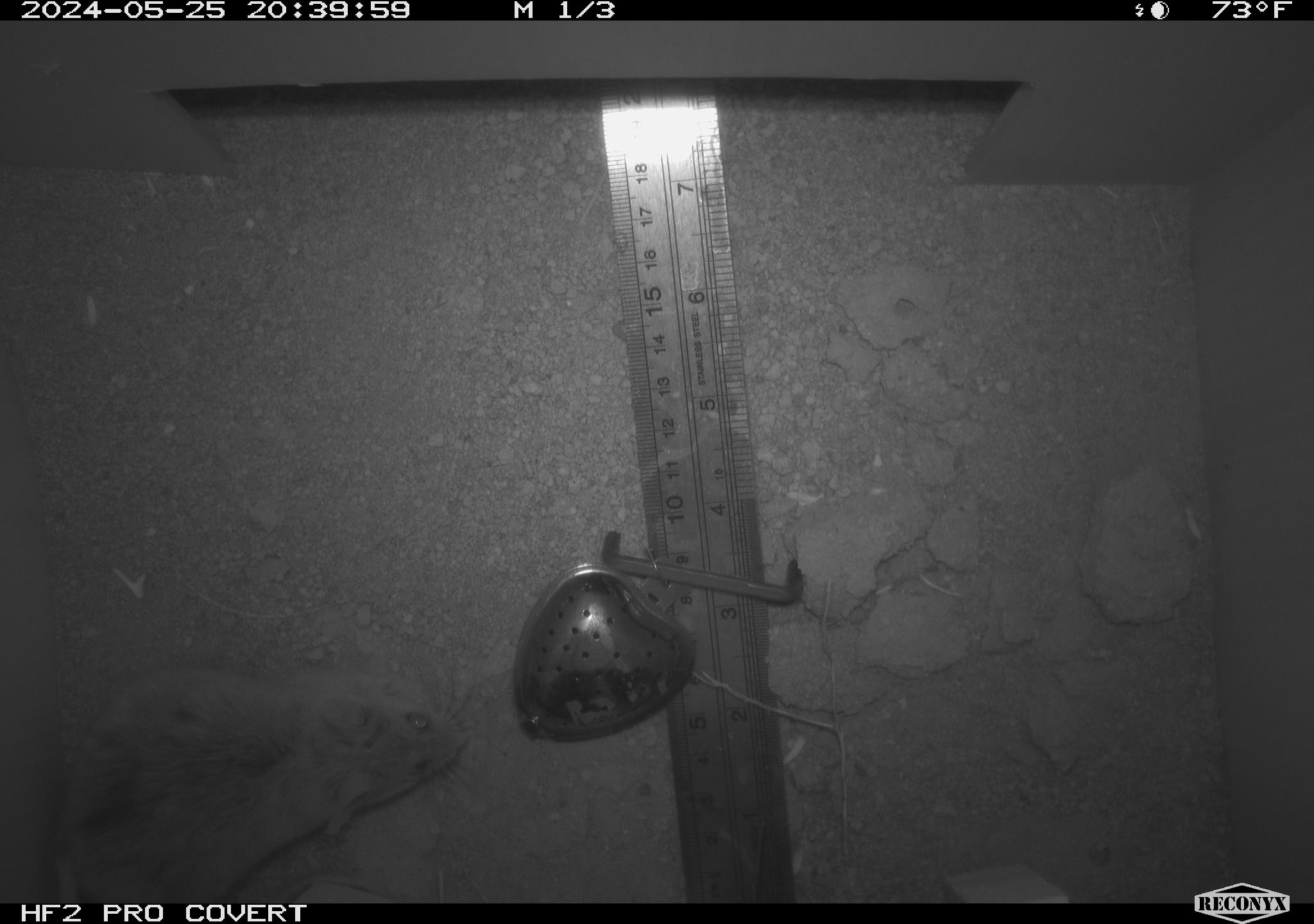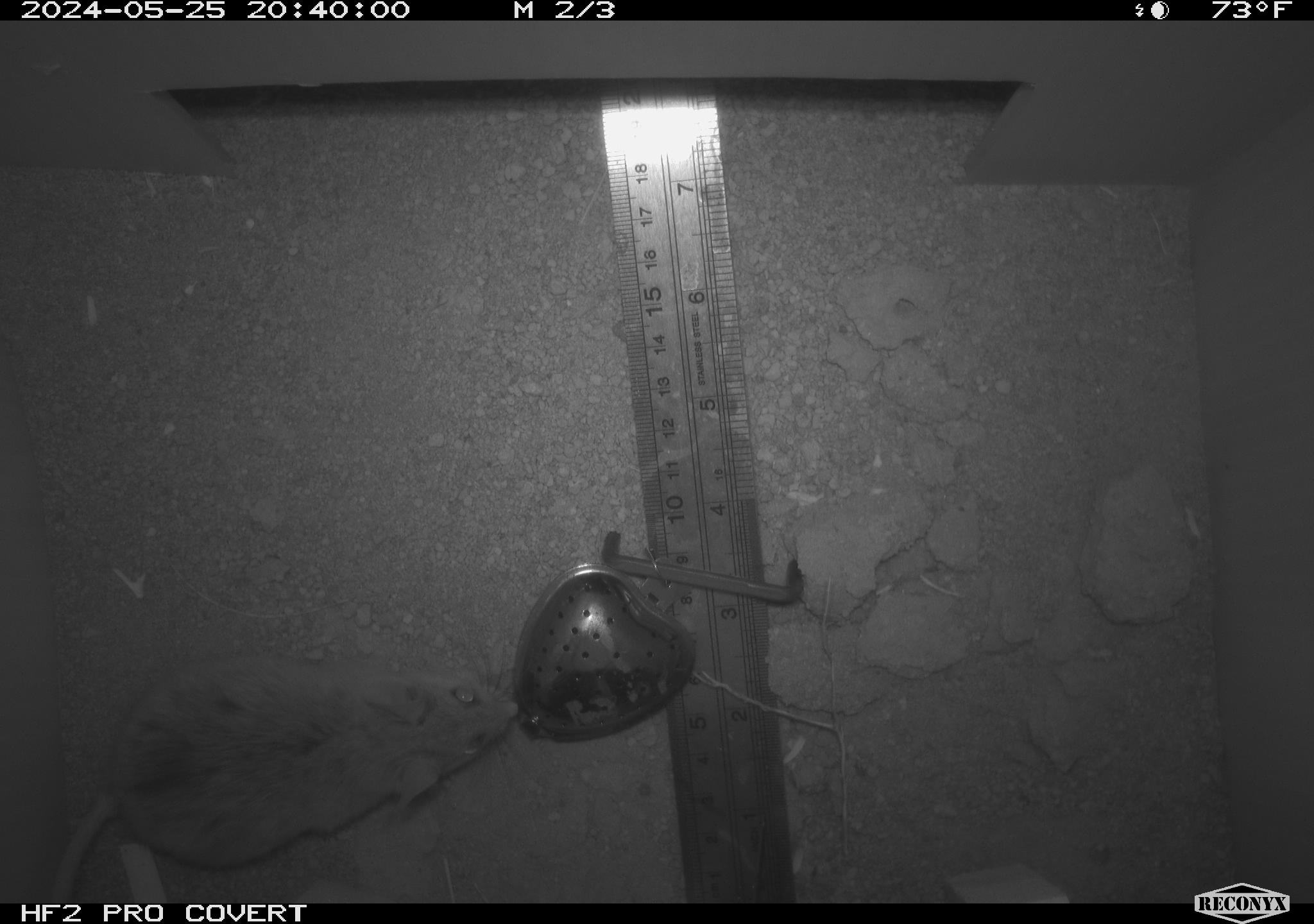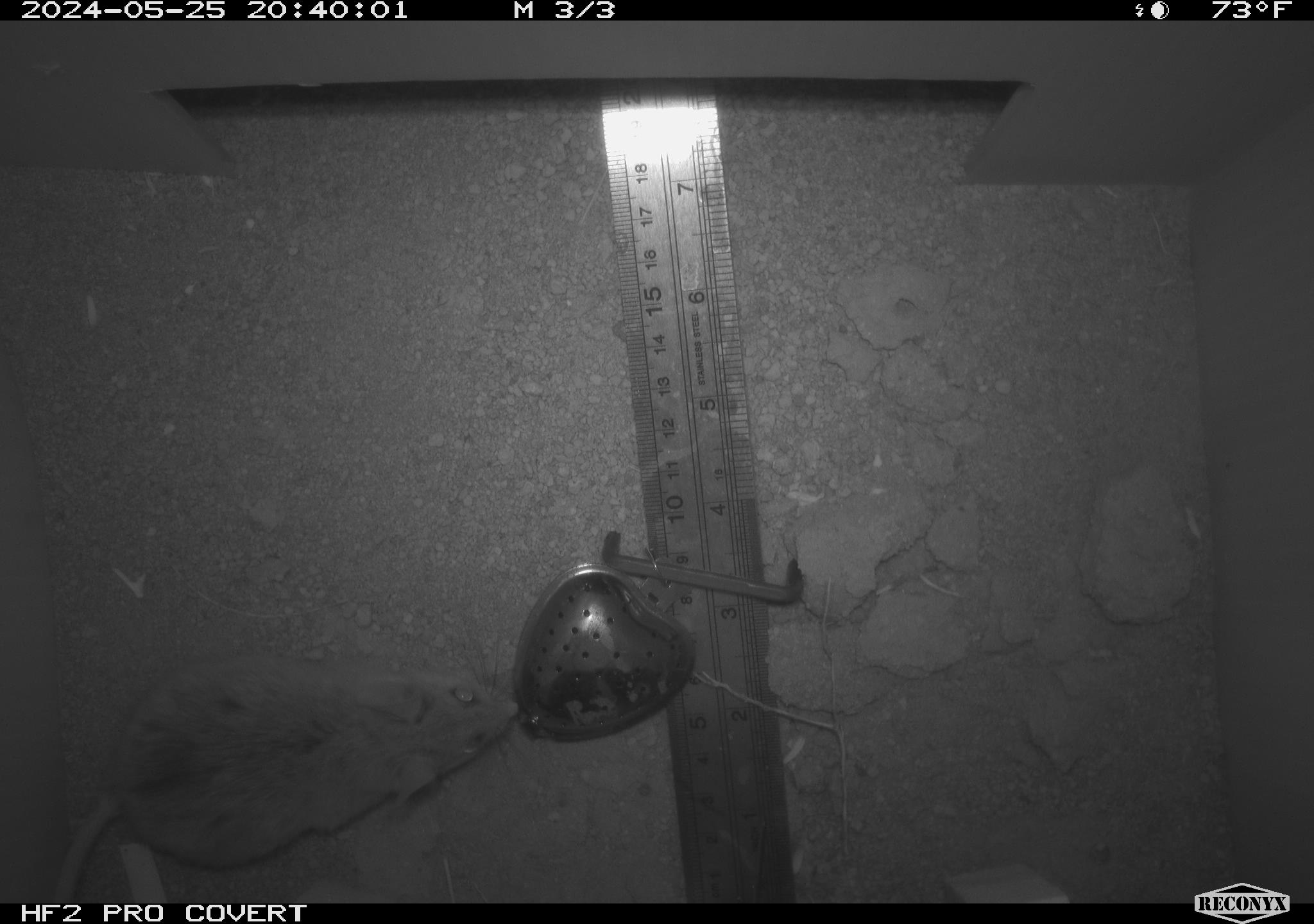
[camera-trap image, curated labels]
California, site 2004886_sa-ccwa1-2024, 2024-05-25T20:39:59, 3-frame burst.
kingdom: Animalia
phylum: Chordata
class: Mammalia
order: Rodentia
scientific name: Rodentia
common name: mouse species